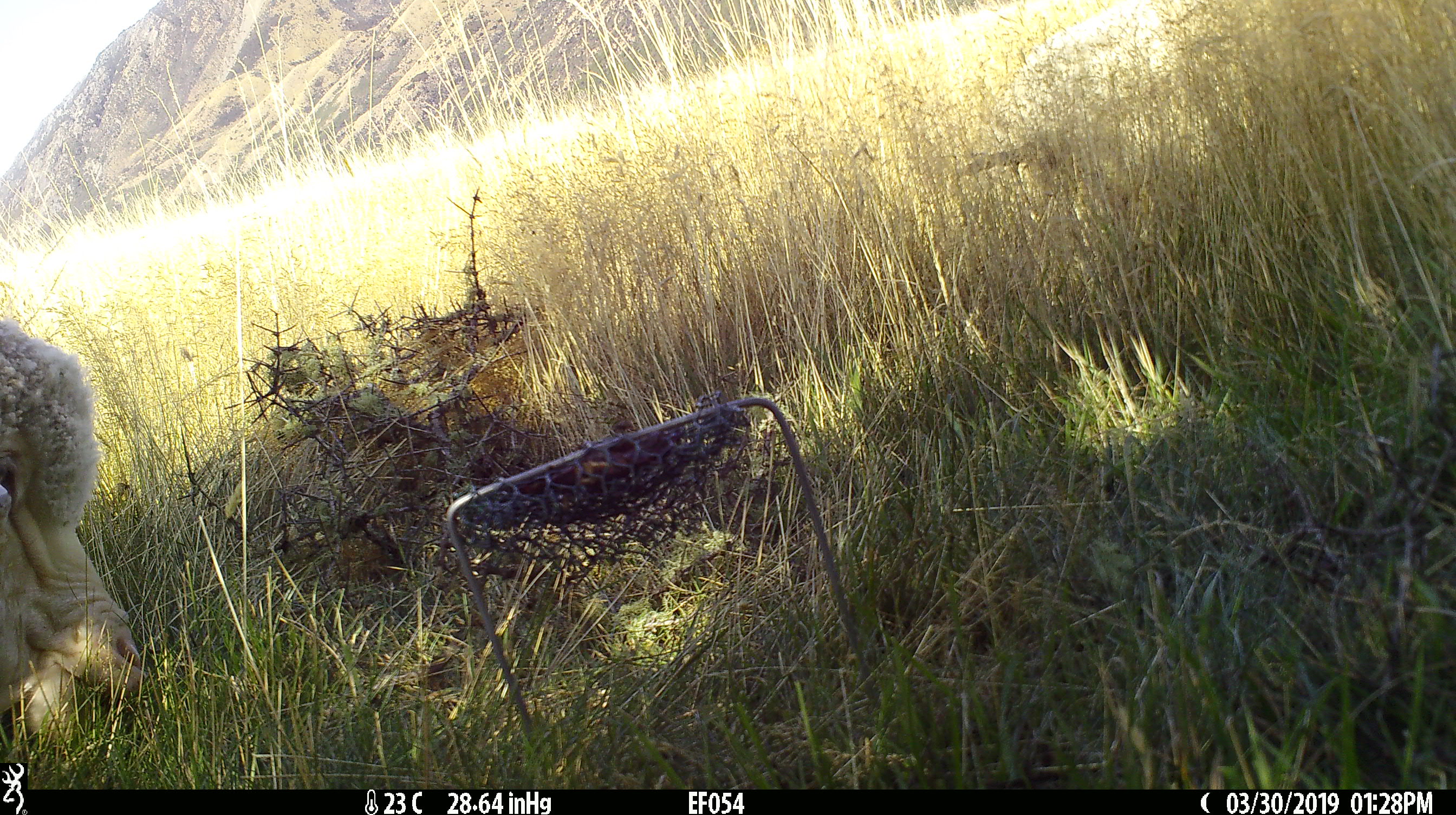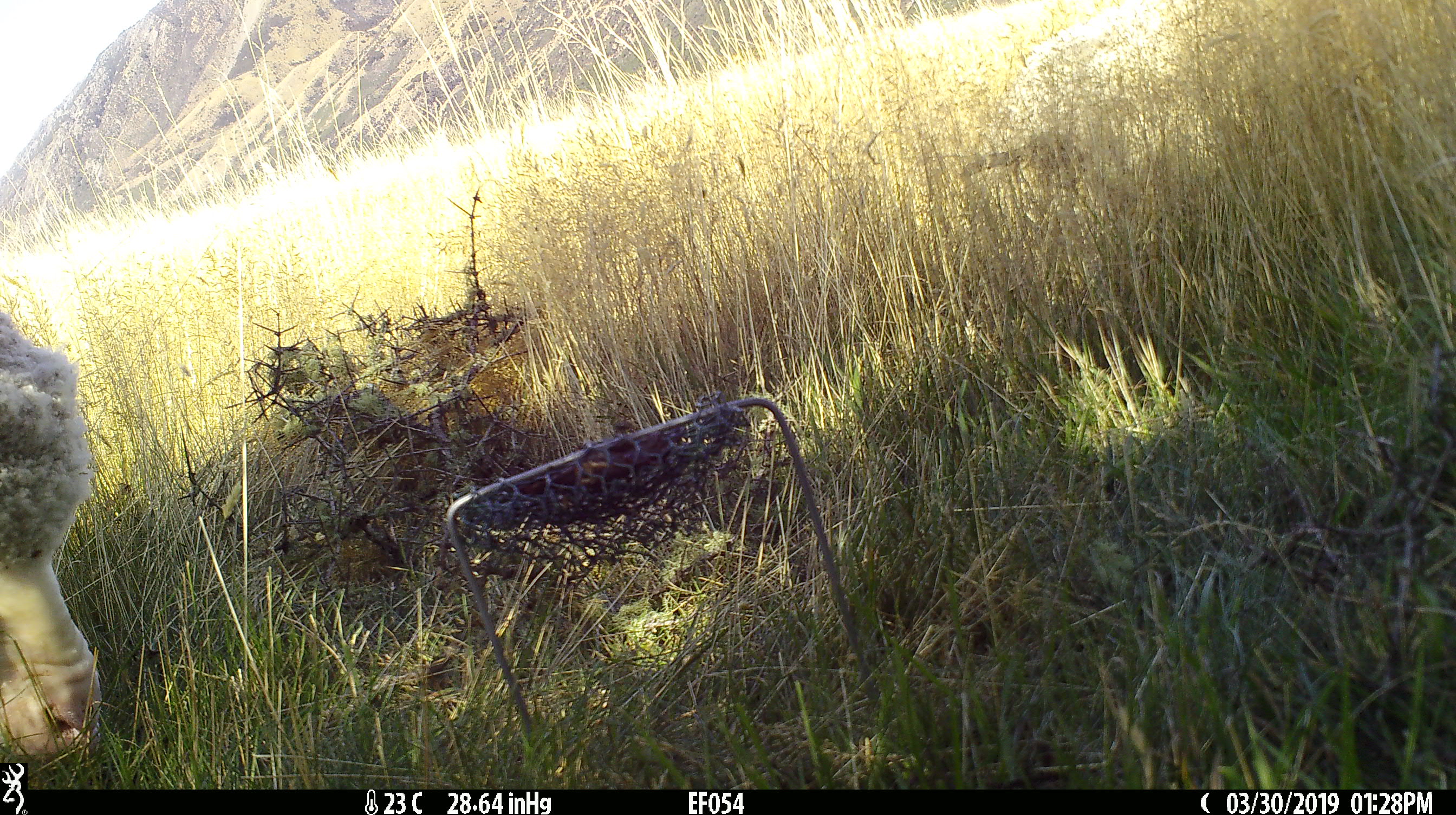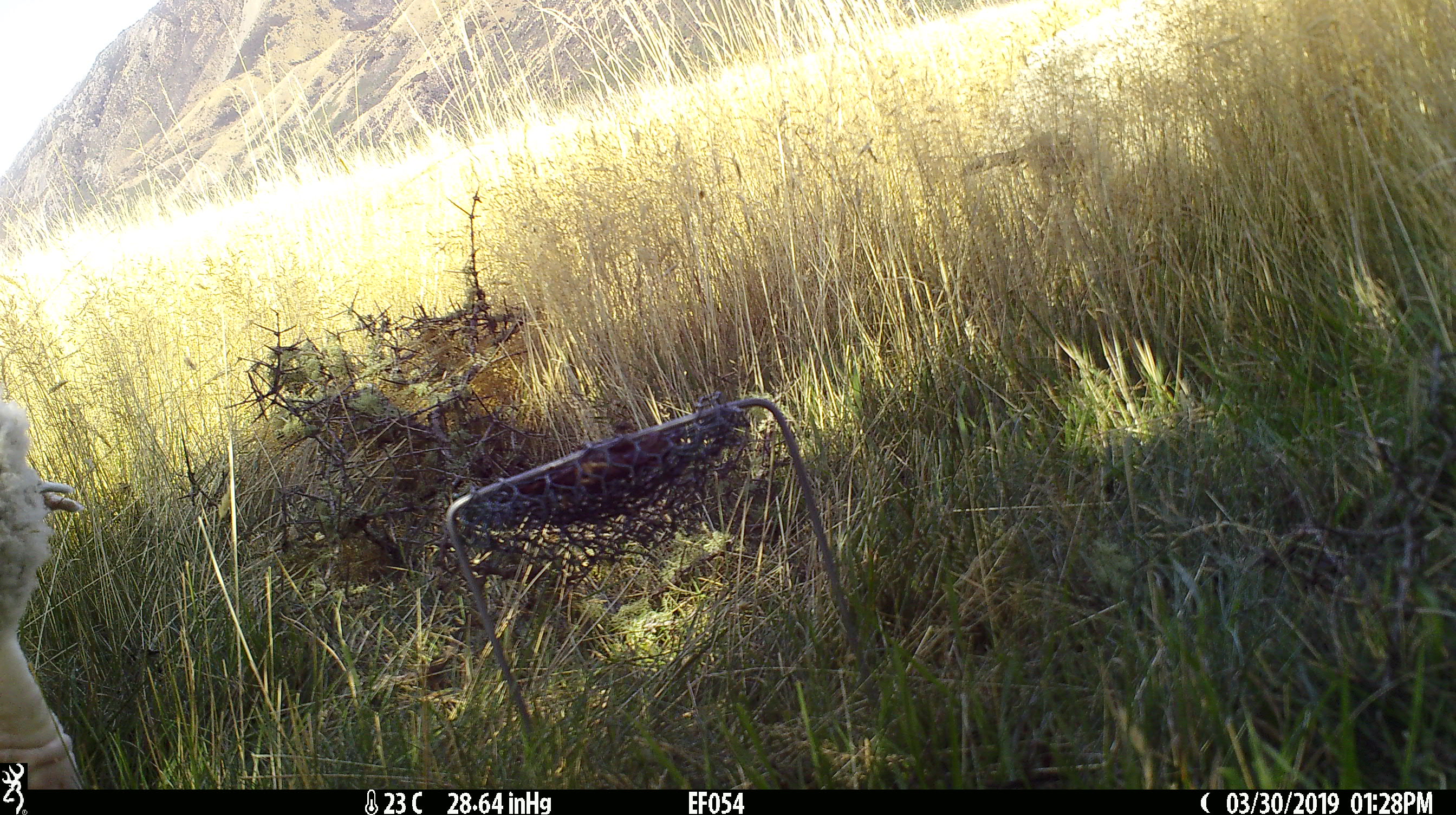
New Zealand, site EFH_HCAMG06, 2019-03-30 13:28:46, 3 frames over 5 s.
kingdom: Animalia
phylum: Chordata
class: Mammalia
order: Artiodactyla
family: Bovidae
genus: Ovis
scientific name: Ovis aries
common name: domestic sheep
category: sheep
Sheep (domestic sheep) (Ovis aries).